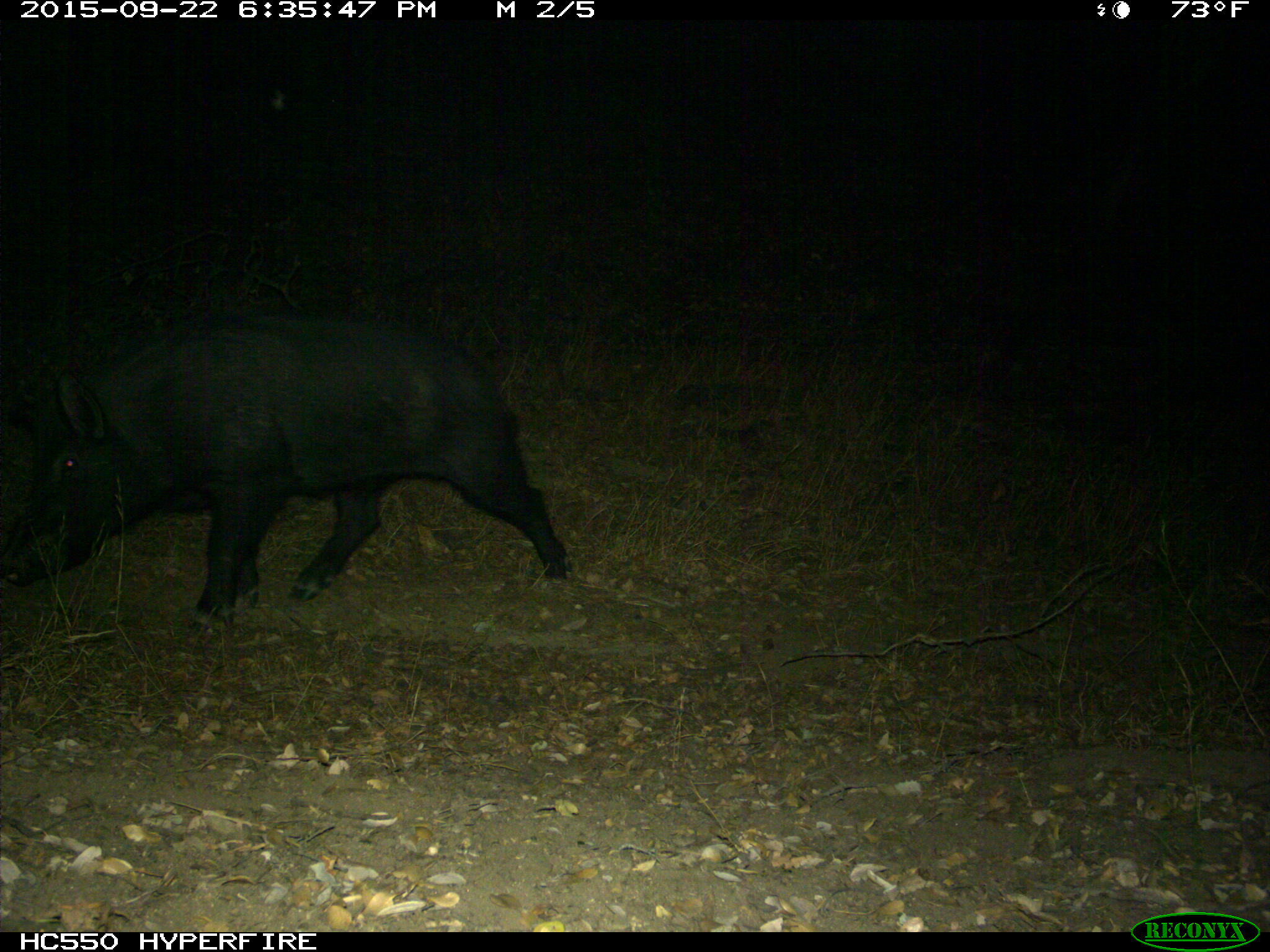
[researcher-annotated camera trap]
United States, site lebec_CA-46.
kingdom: Animalia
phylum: Chordata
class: Mammalia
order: Artiodactyla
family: Suidae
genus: Sus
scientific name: Sus scrofa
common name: wild boar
Sus scrofa (wild boar).